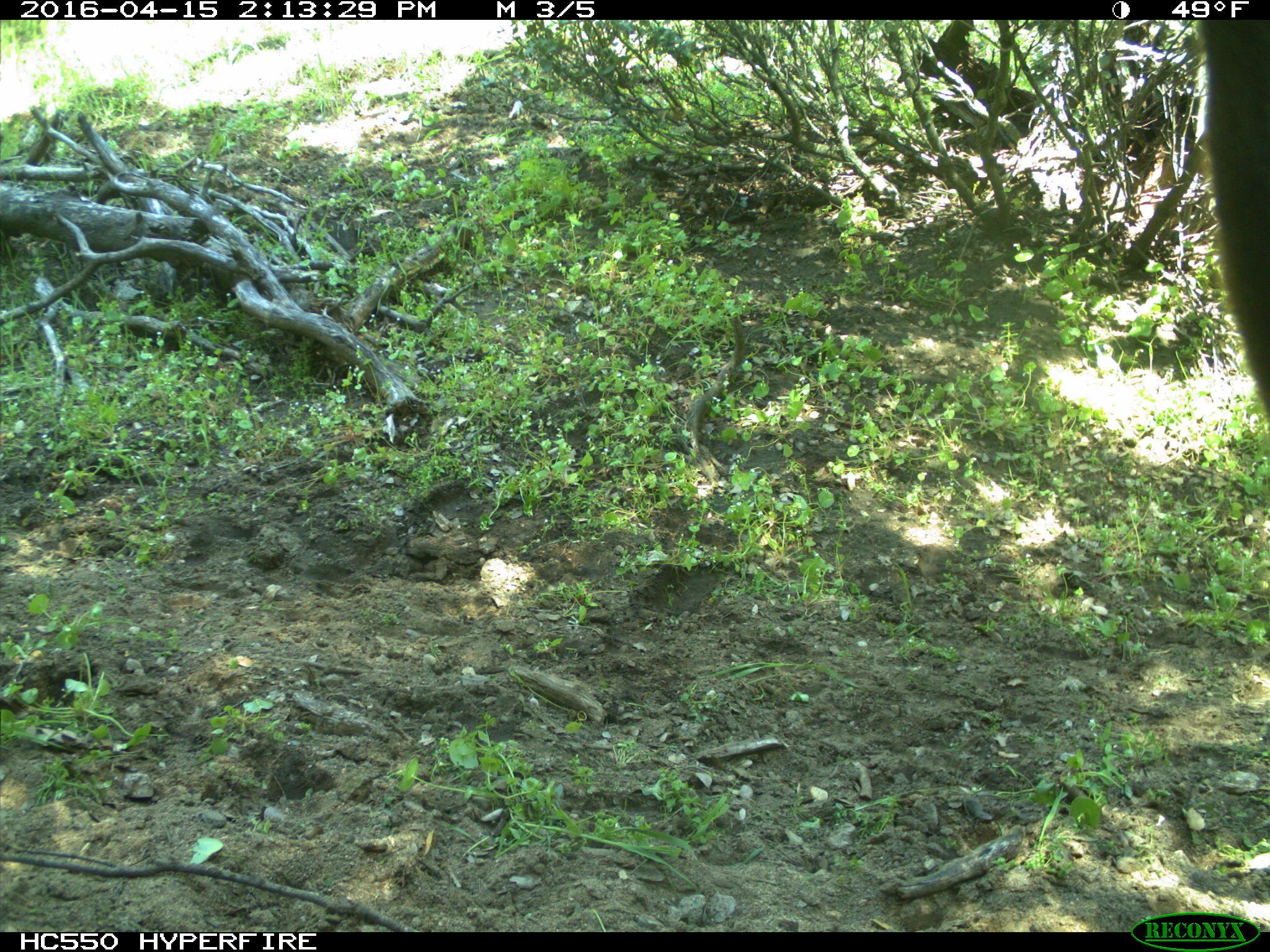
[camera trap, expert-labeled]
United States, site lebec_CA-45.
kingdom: Animalia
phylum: Chordata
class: Mammalia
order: Artiodactyla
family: Bovidae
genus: Bos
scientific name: Bos taurus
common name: domestic cow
Bos taurus (domestic cow).